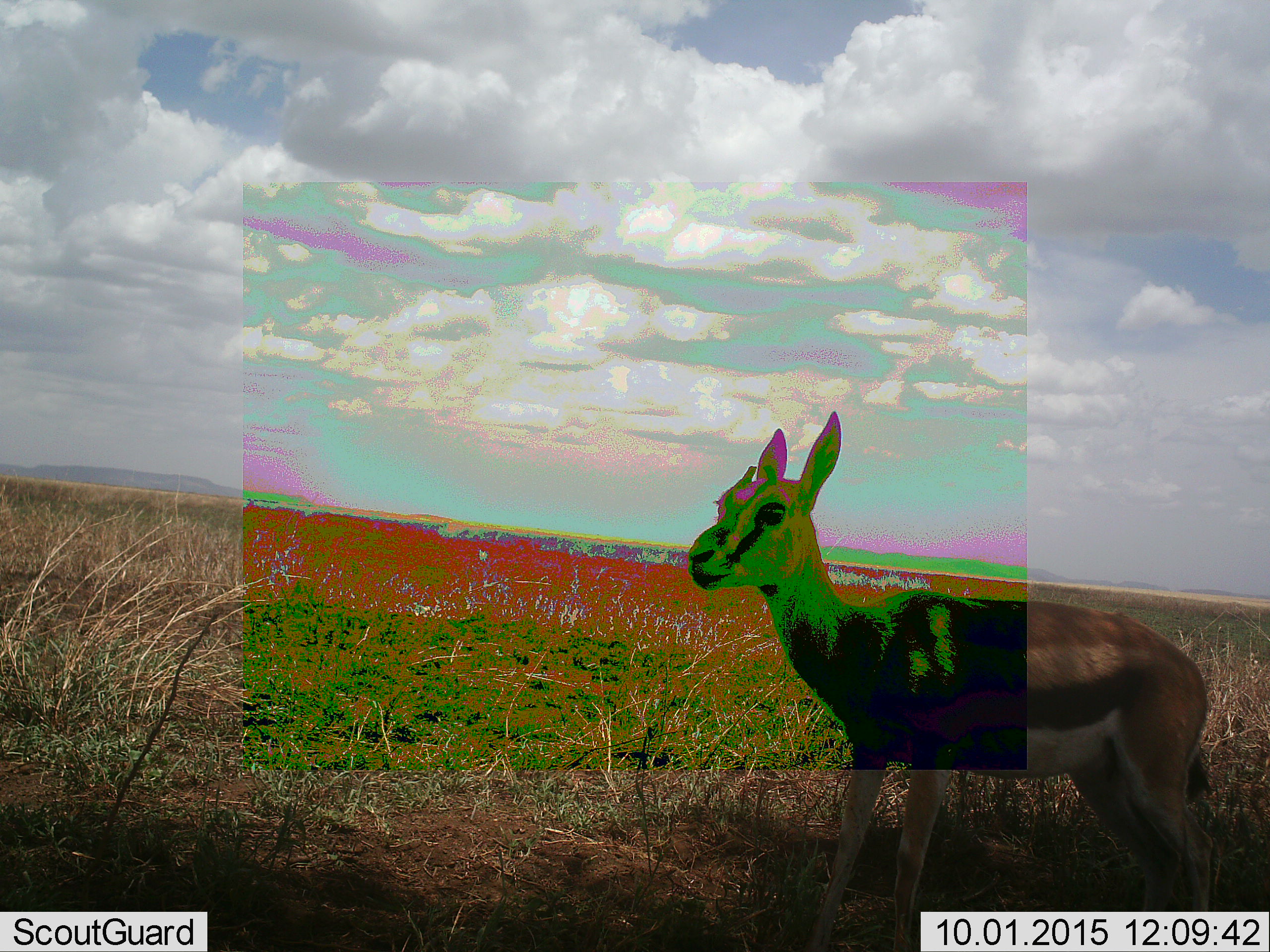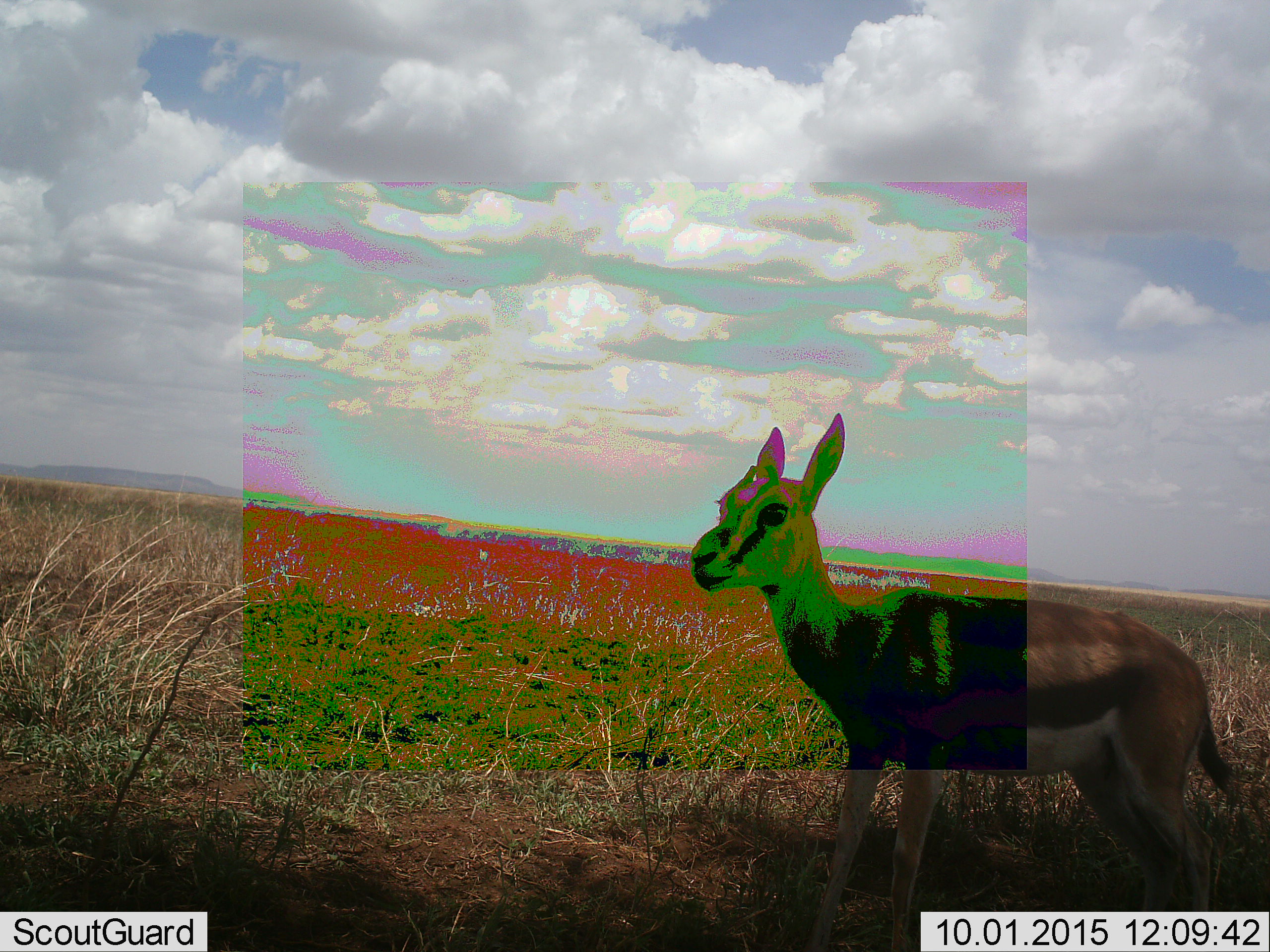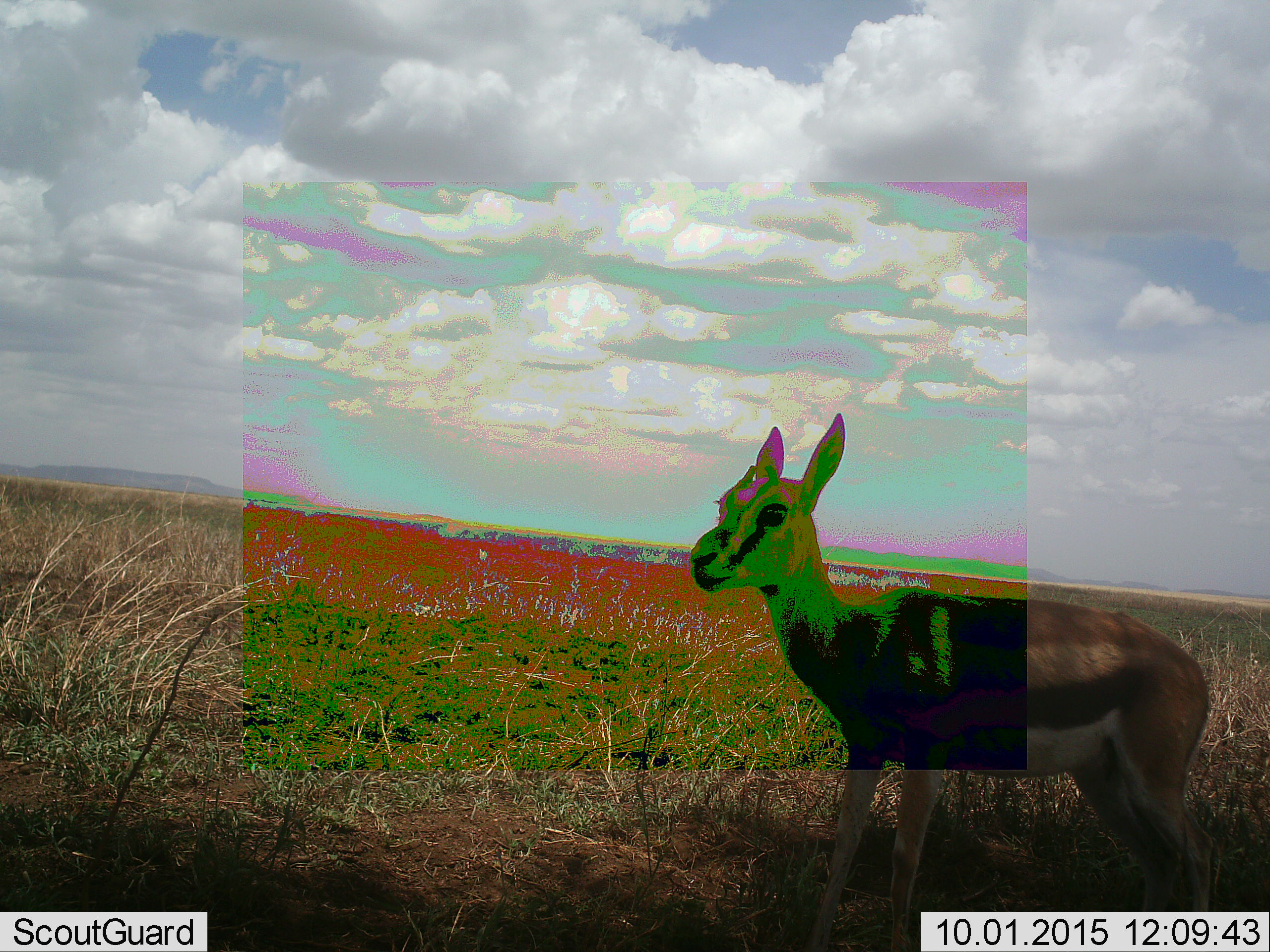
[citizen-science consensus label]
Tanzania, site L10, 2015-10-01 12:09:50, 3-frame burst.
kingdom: Animalia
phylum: Chordata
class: Mammalia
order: Artiodactyla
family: Bovidae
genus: Eudorcas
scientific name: Eudorcas thomsonii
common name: thomson's gazelle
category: gazellethomsons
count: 1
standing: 100%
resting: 0%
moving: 0%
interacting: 0%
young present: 0%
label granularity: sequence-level